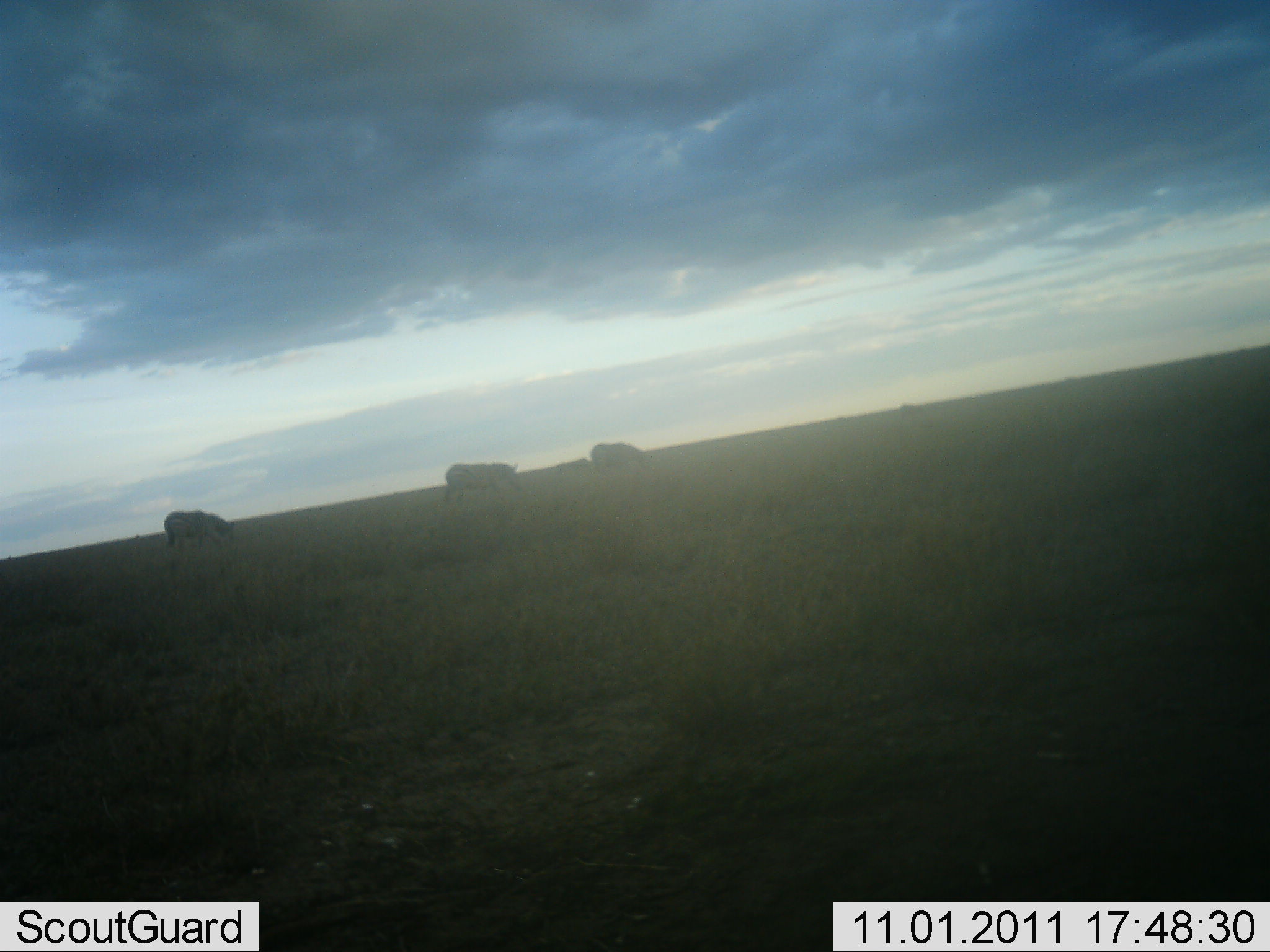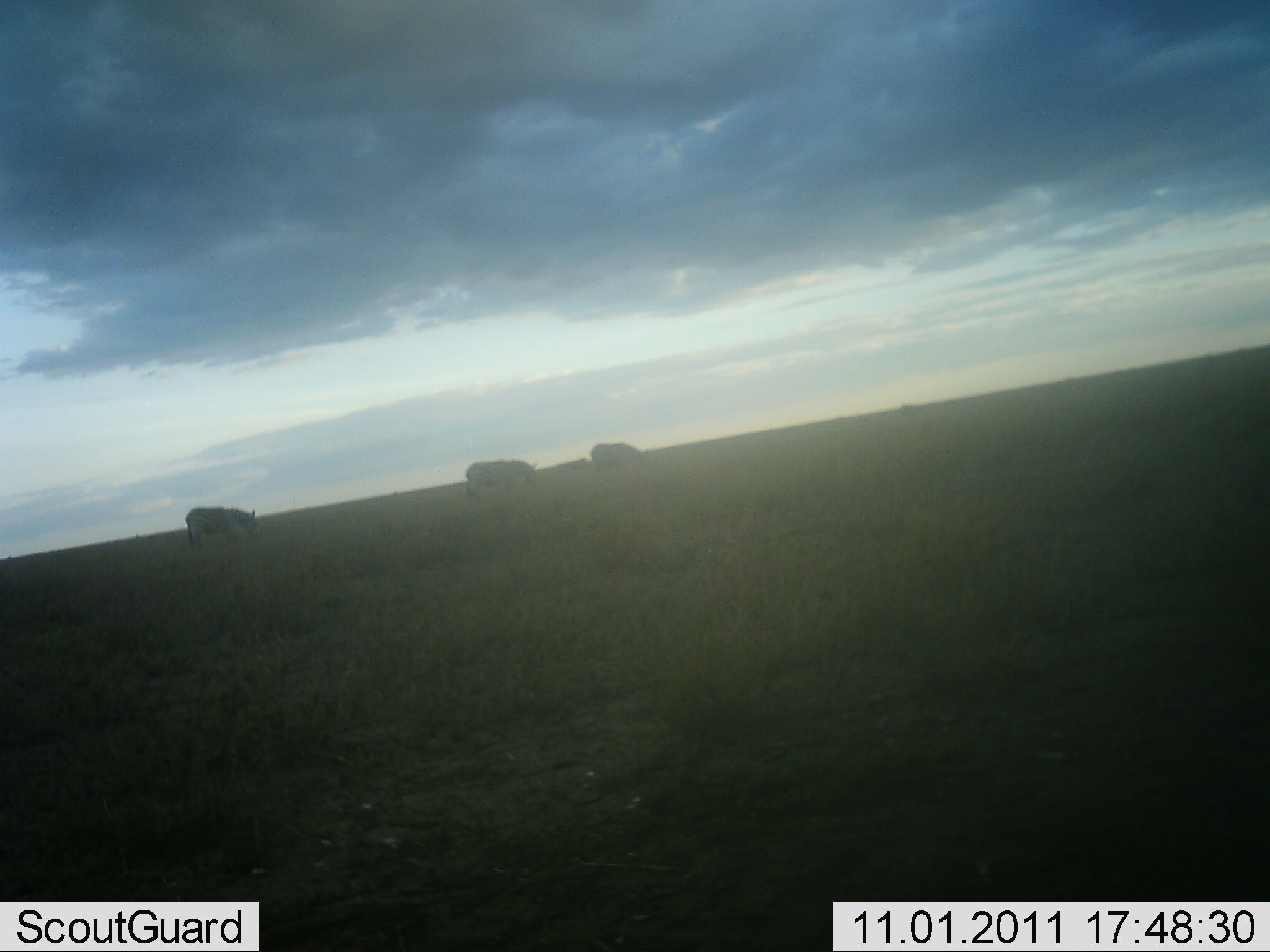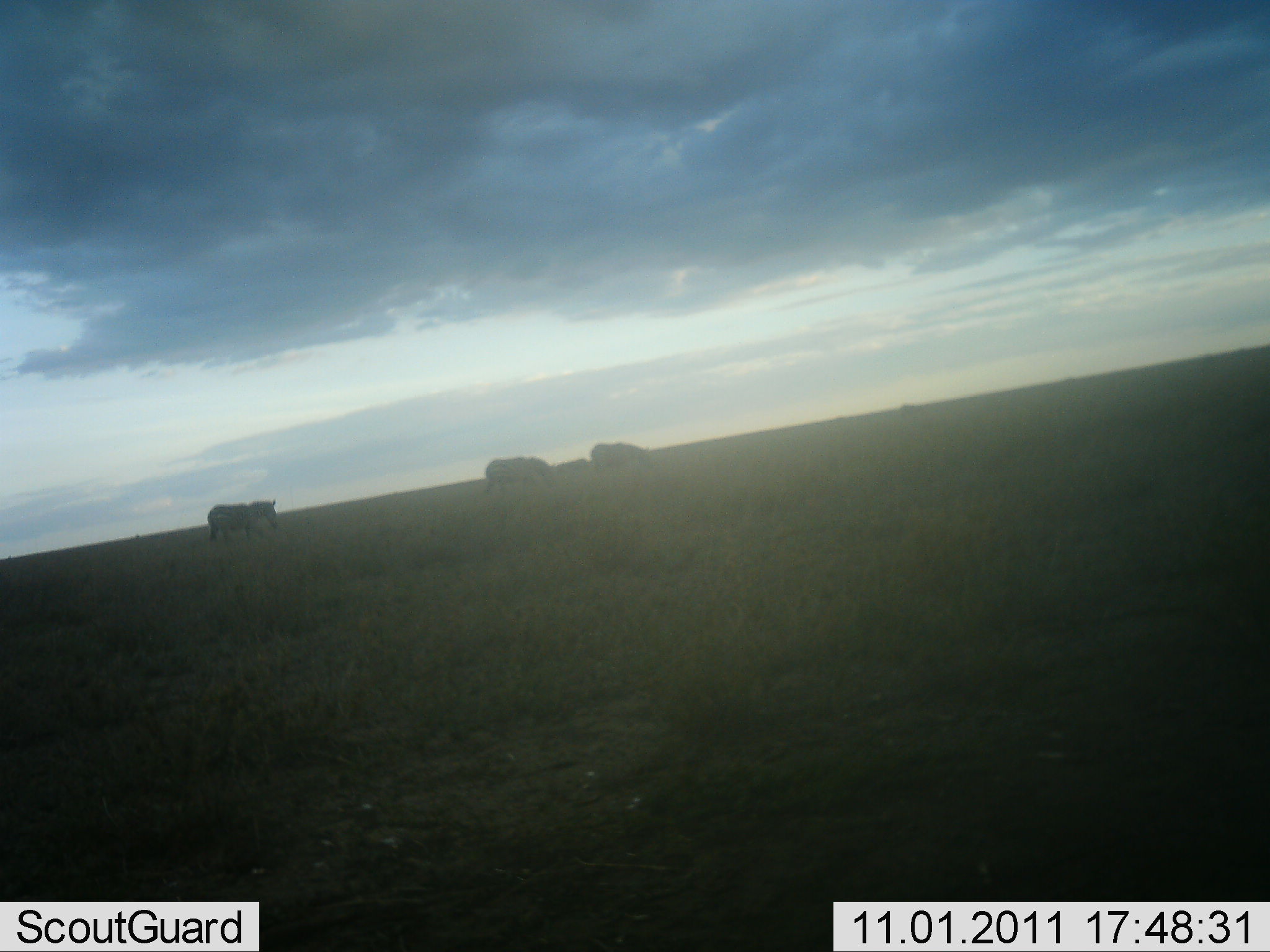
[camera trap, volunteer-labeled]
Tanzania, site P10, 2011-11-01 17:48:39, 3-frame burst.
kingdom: Animalia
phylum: Chordata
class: Mammalia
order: Perissodactyla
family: Equidae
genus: Equus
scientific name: Equus quagga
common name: plains zebra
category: zebra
Zebra (plains zebra) (Equus quagga), count 3. Behavior (volunteer vote fractions): standing 18%, resting 0%, moving 73%, interacting 0%. Young present (vote fraction): 0%. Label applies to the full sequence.